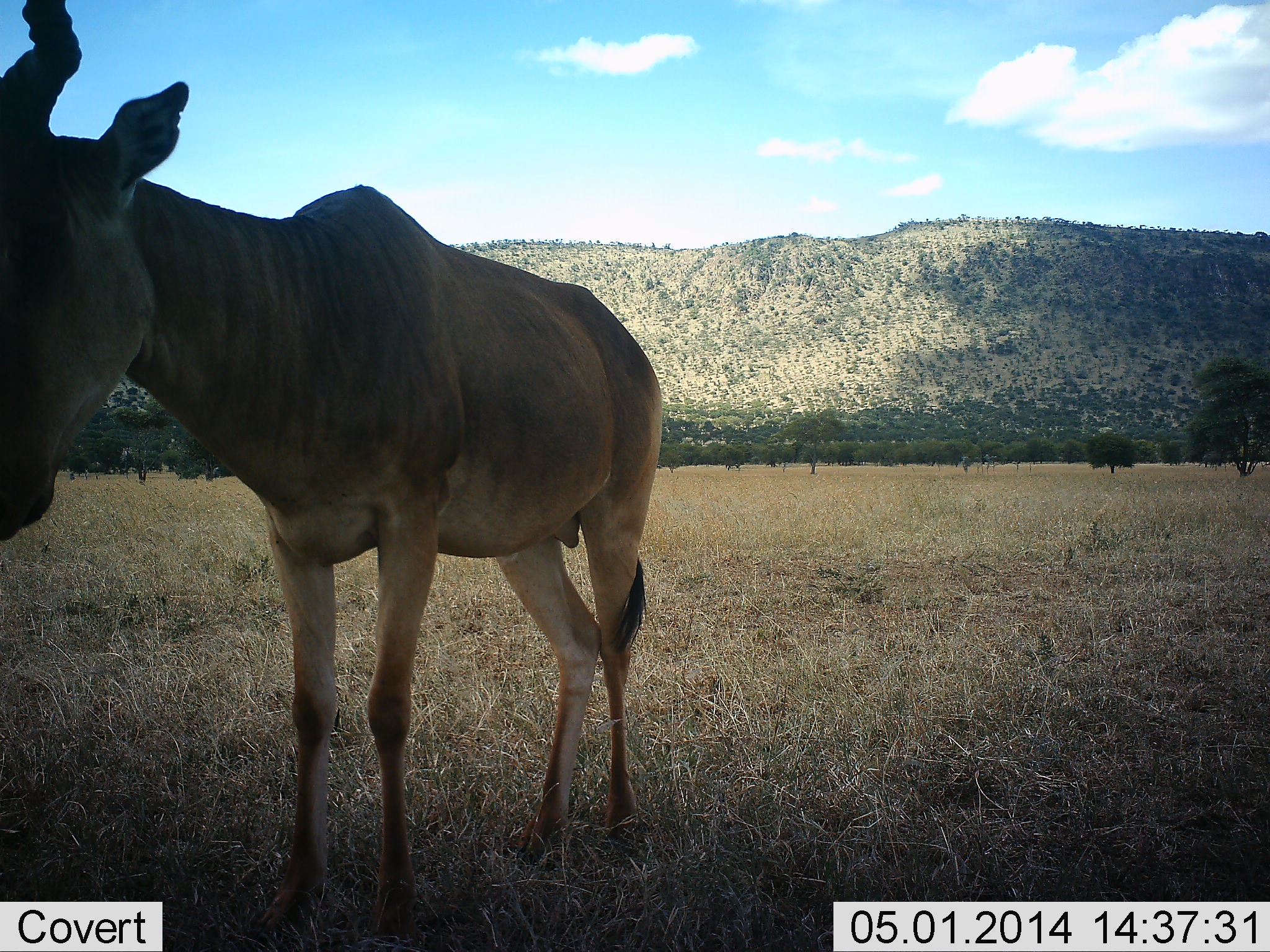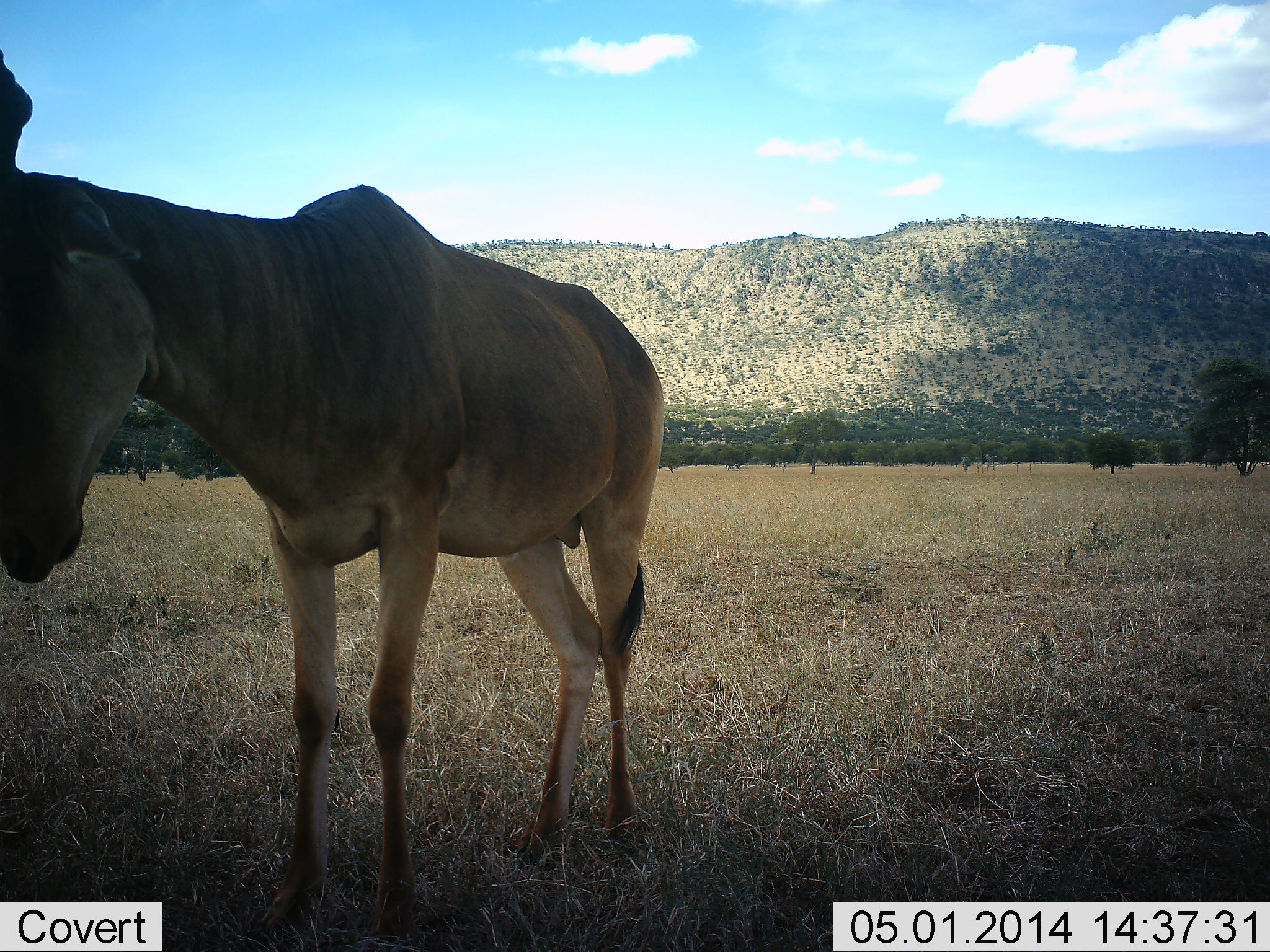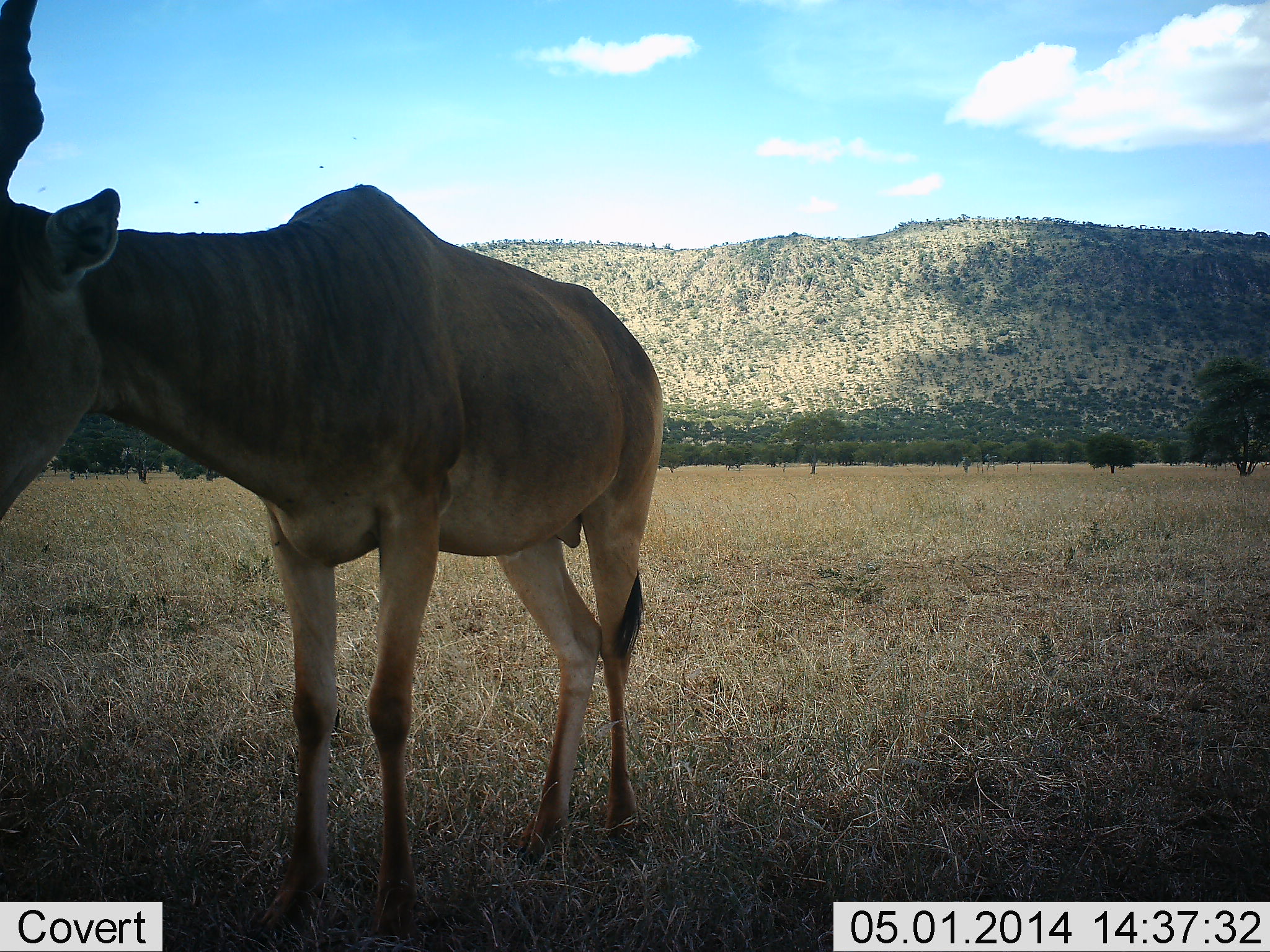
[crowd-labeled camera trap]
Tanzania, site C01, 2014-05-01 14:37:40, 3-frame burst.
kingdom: Animalia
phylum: Chordata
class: Mammalia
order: Artiodactyla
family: Bovidae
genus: Alcelaphus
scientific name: Alcelaphus buselaphus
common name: hartebeest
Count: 1.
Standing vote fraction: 100%.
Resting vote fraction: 10%.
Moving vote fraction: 0%.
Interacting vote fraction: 0%.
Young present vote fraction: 0%.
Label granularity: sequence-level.